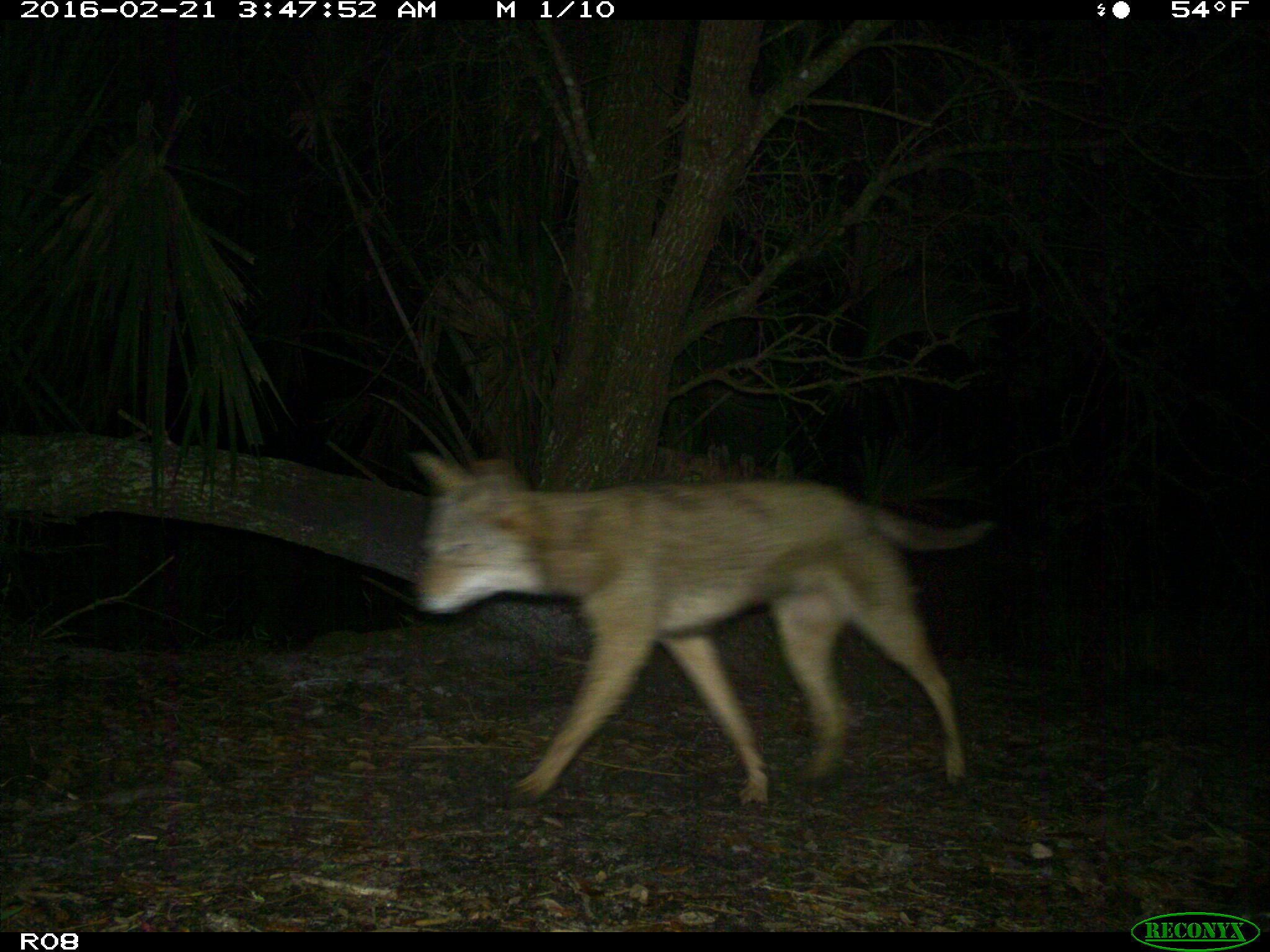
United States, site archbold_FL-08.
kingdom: Animalia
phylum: Chordata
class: Mammalia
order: Carnivora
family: Canidae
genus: Canis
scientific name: Canis latrans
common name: coyote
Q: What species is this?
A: Canis latrans (coyote).